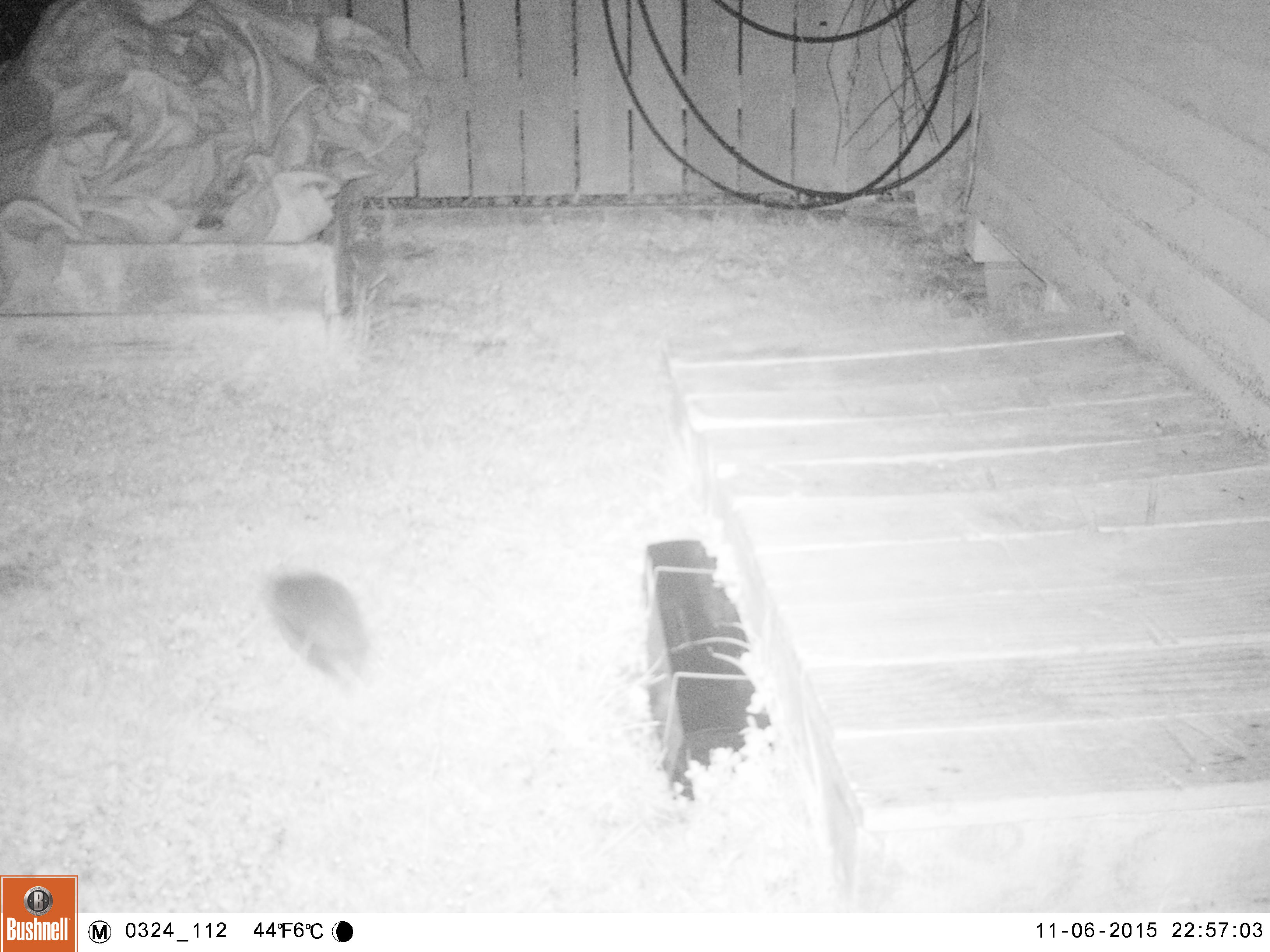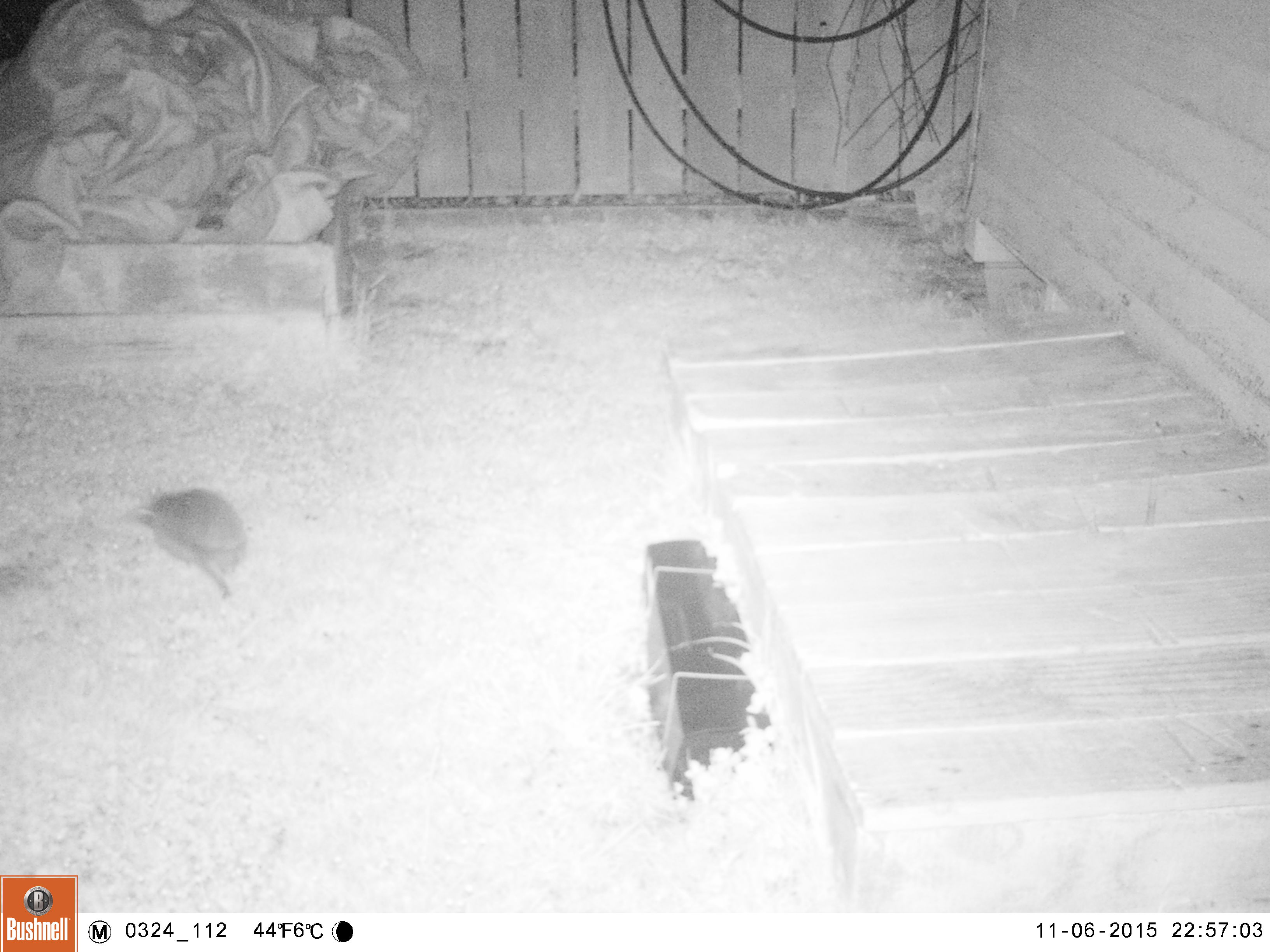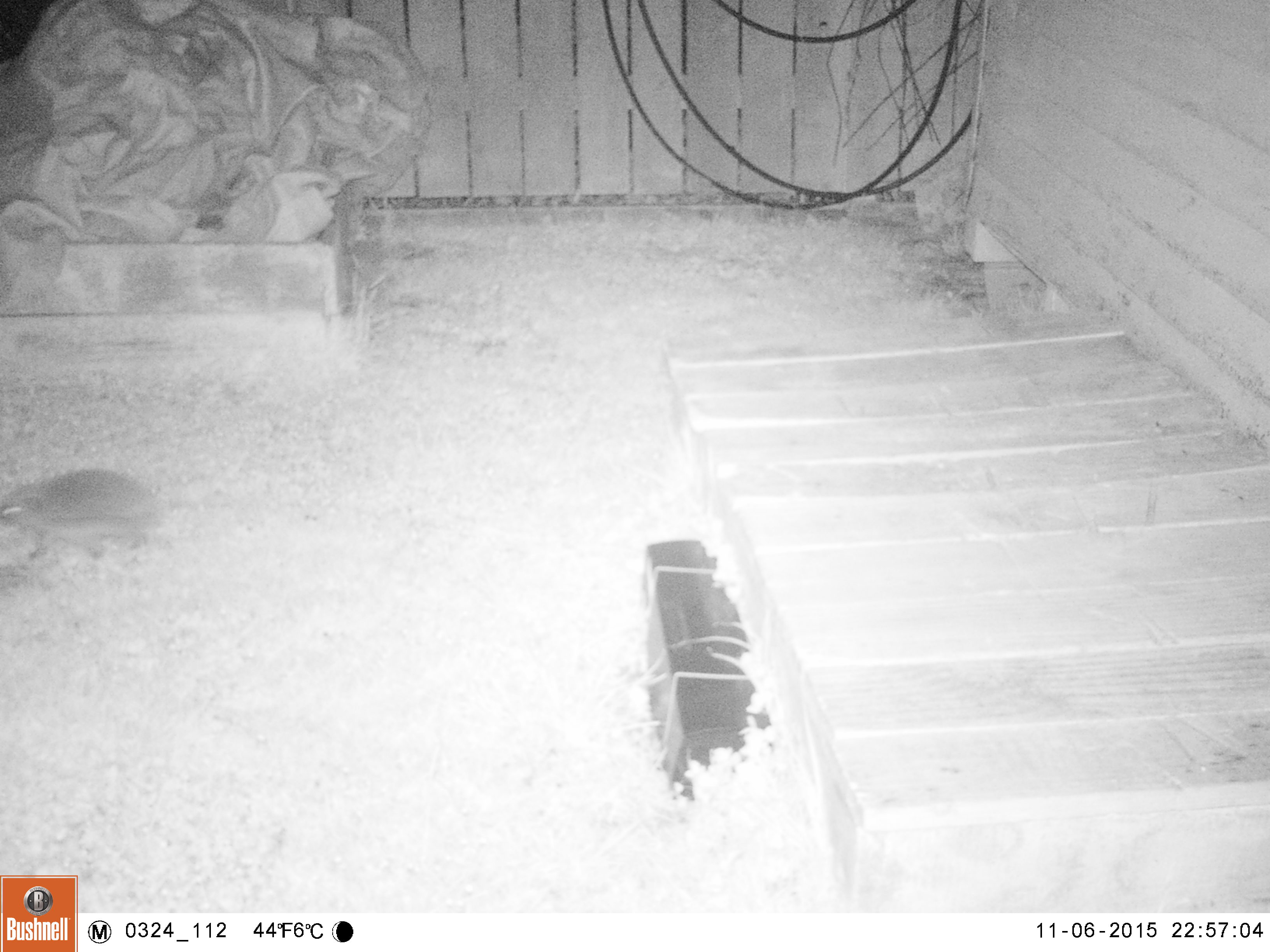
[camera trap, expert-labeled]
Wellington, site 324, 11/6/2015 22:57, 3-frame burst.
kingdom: Animalia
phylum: Chordata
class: Mammalia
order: Eulipotyphla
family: Erinaceidae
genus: Erinaceus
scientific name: Erinaceus europaeus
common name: hedgehog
Hedgehog (Erinaceus europaeus).